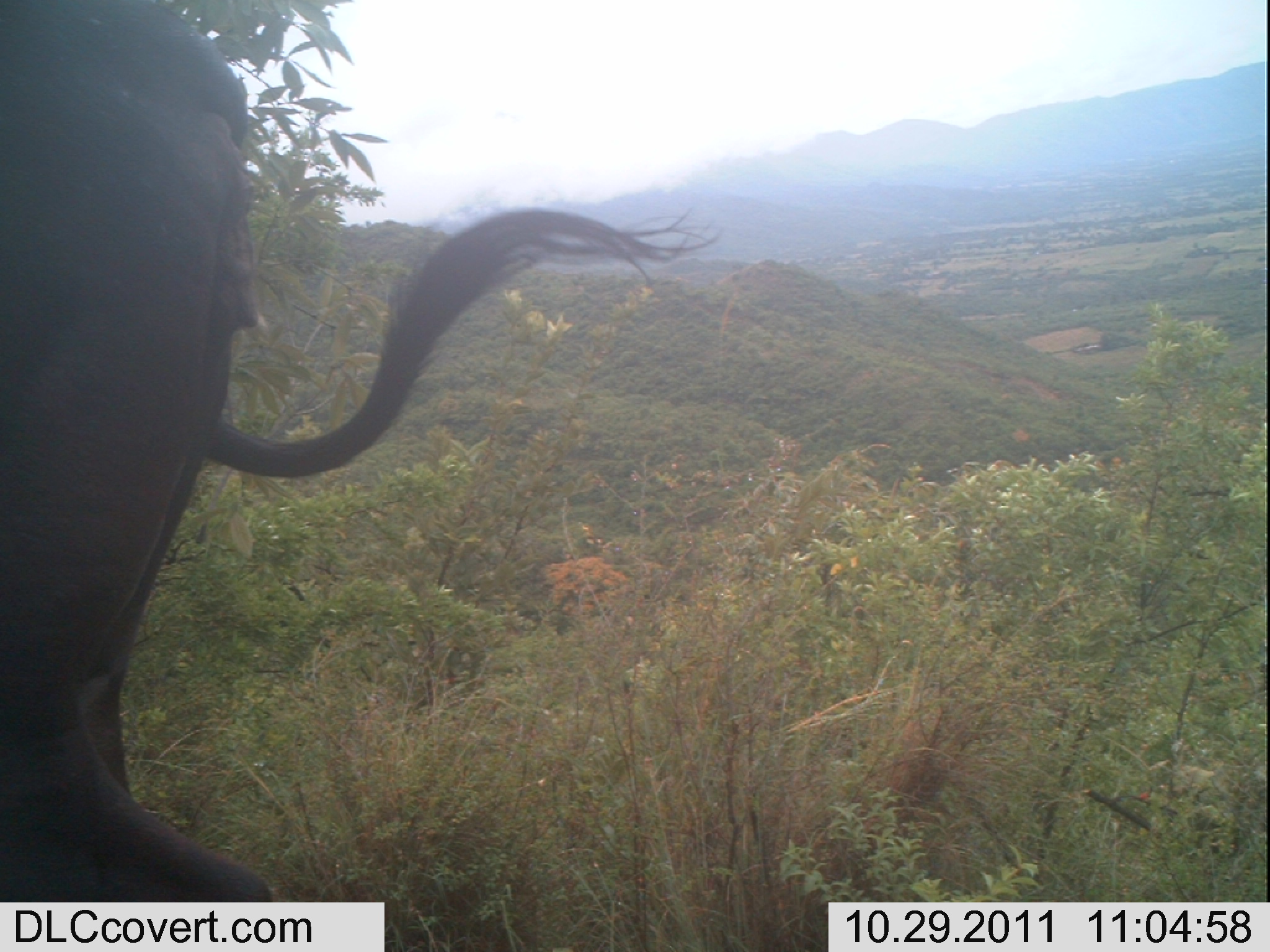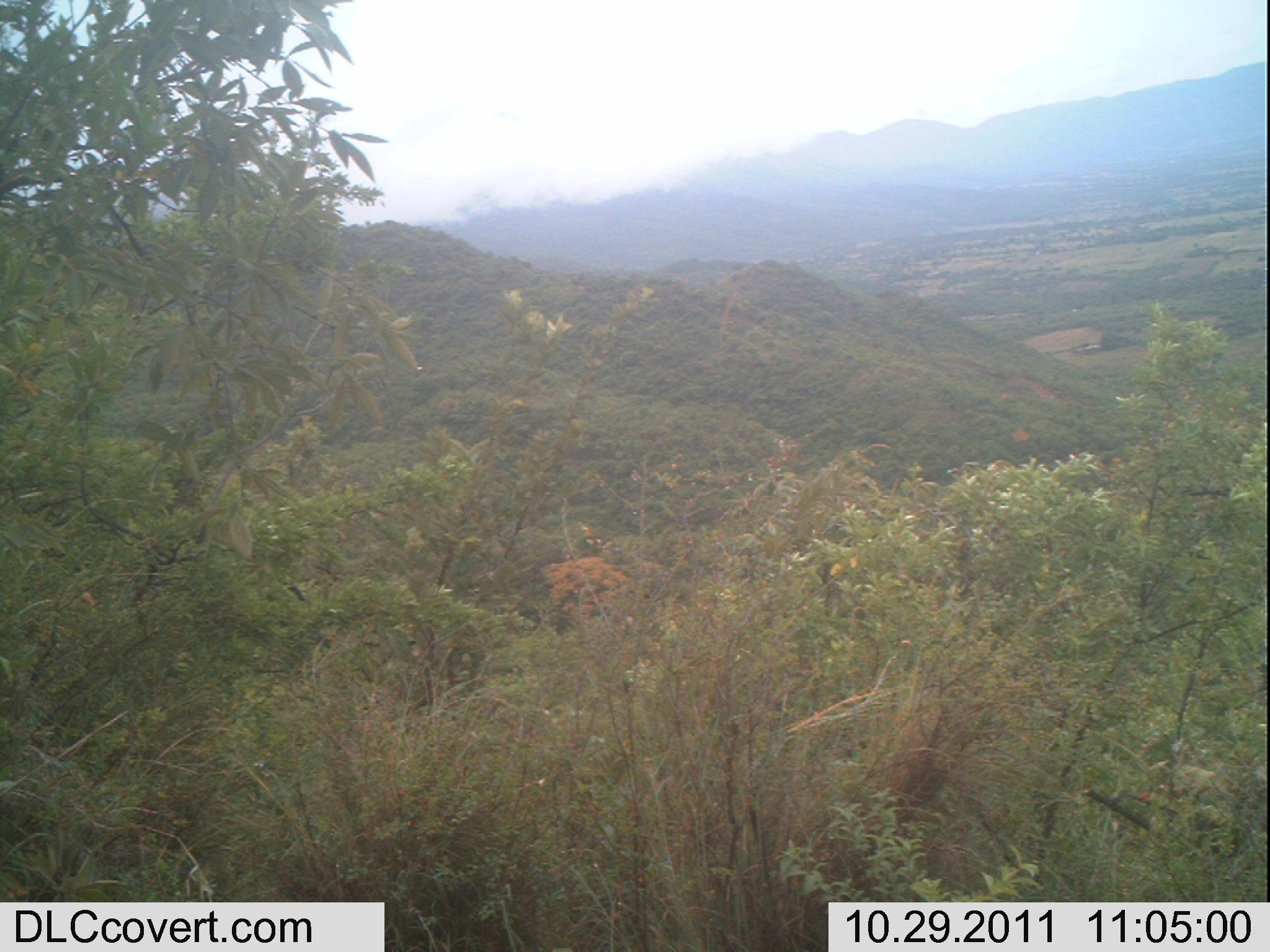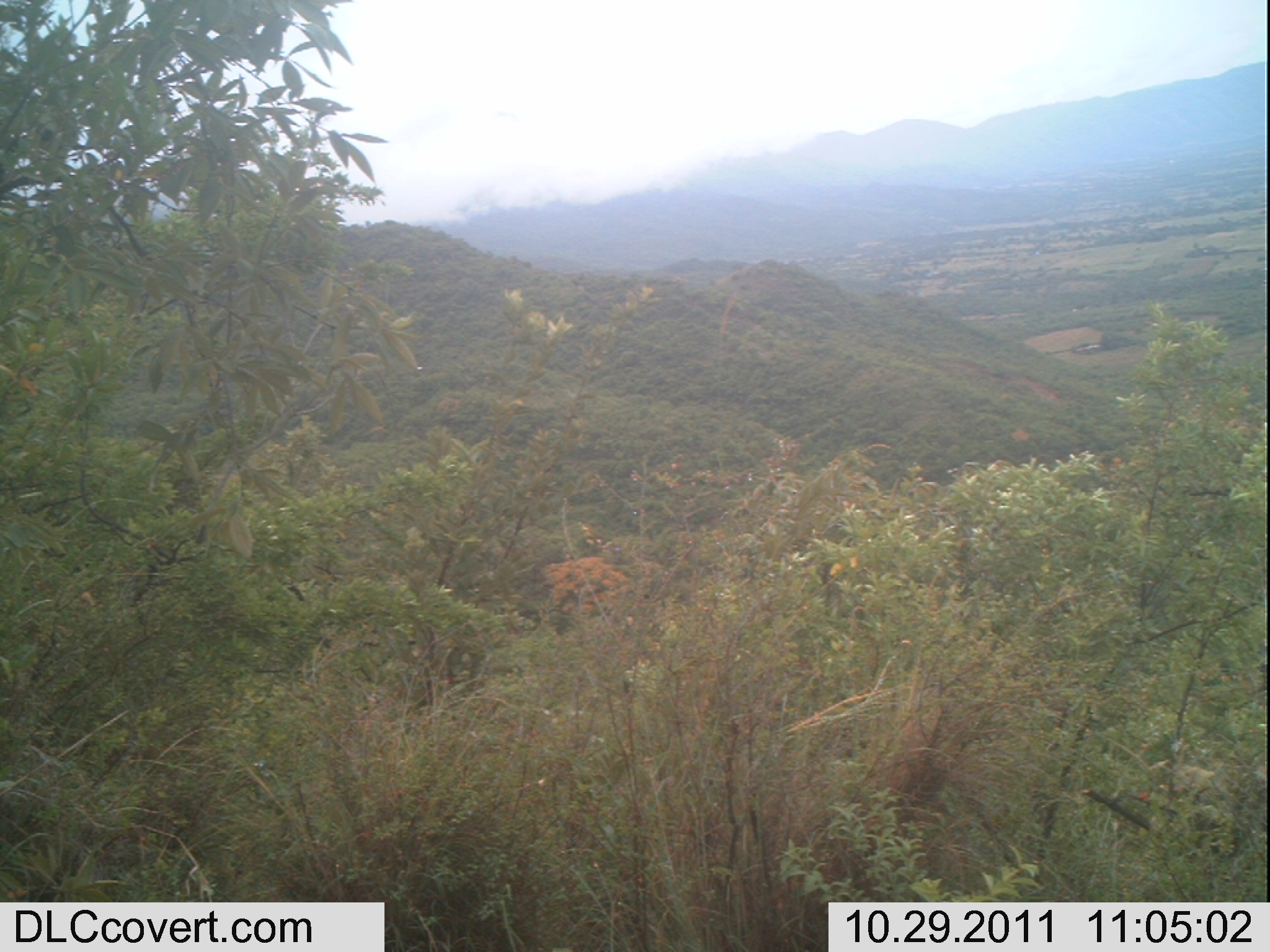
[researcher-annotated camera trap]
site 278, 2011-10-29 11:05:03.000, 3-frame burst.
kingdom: Animalia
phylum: Chordata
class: Mammalia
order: Artiodactyla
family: Bovidae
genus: Bos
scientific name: Bos taurus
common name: domestic cattle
Bos taurus (domestic cattle), count 1.